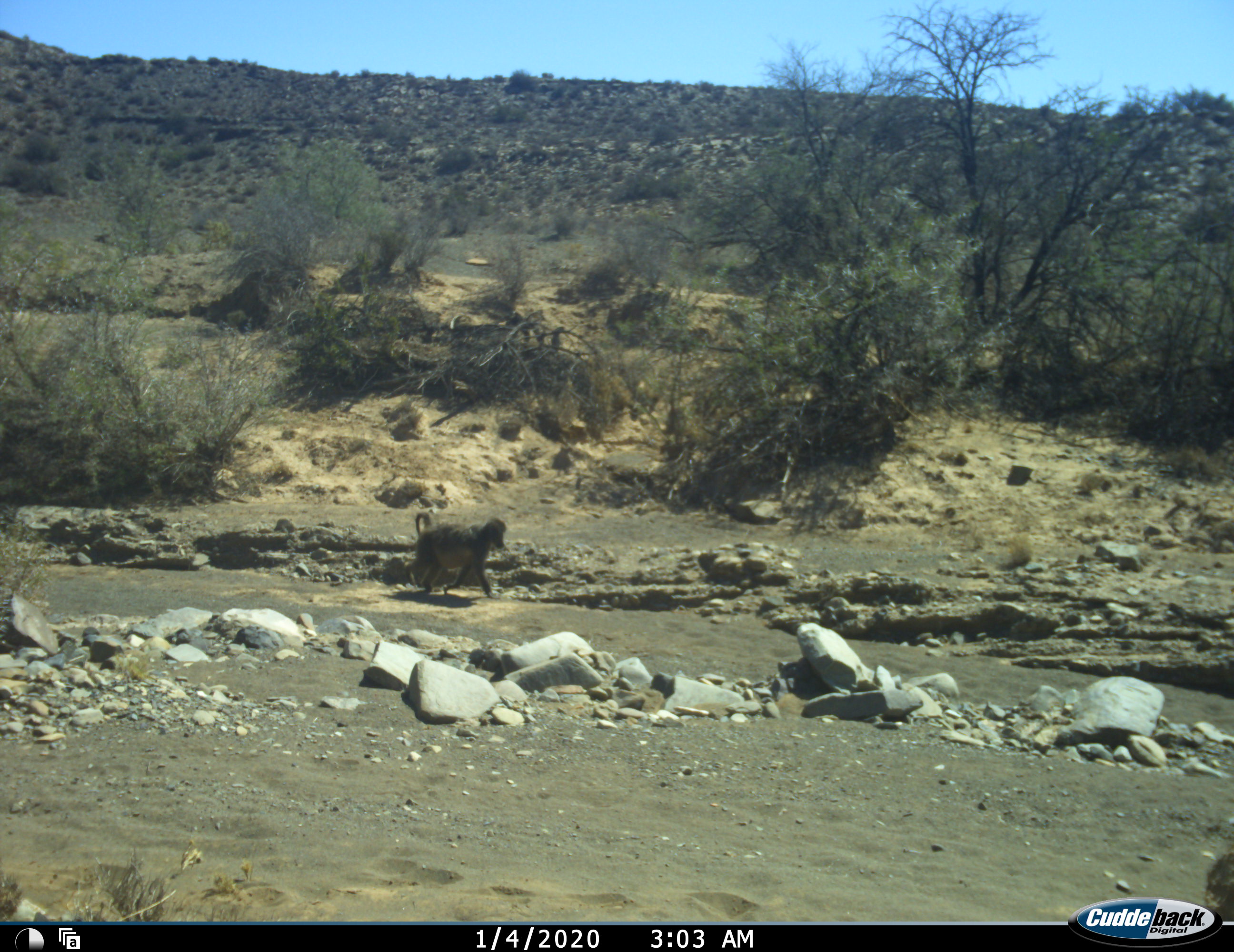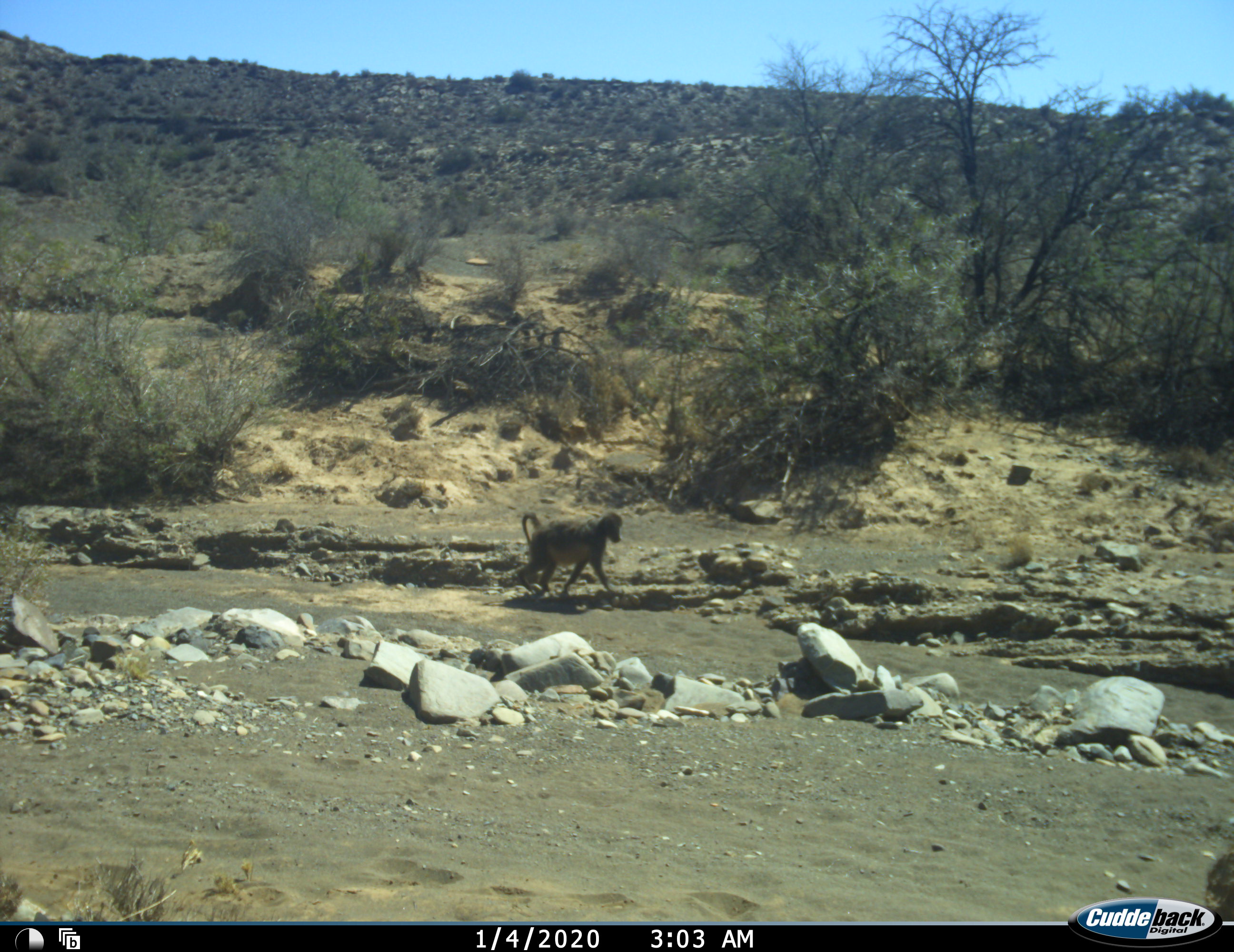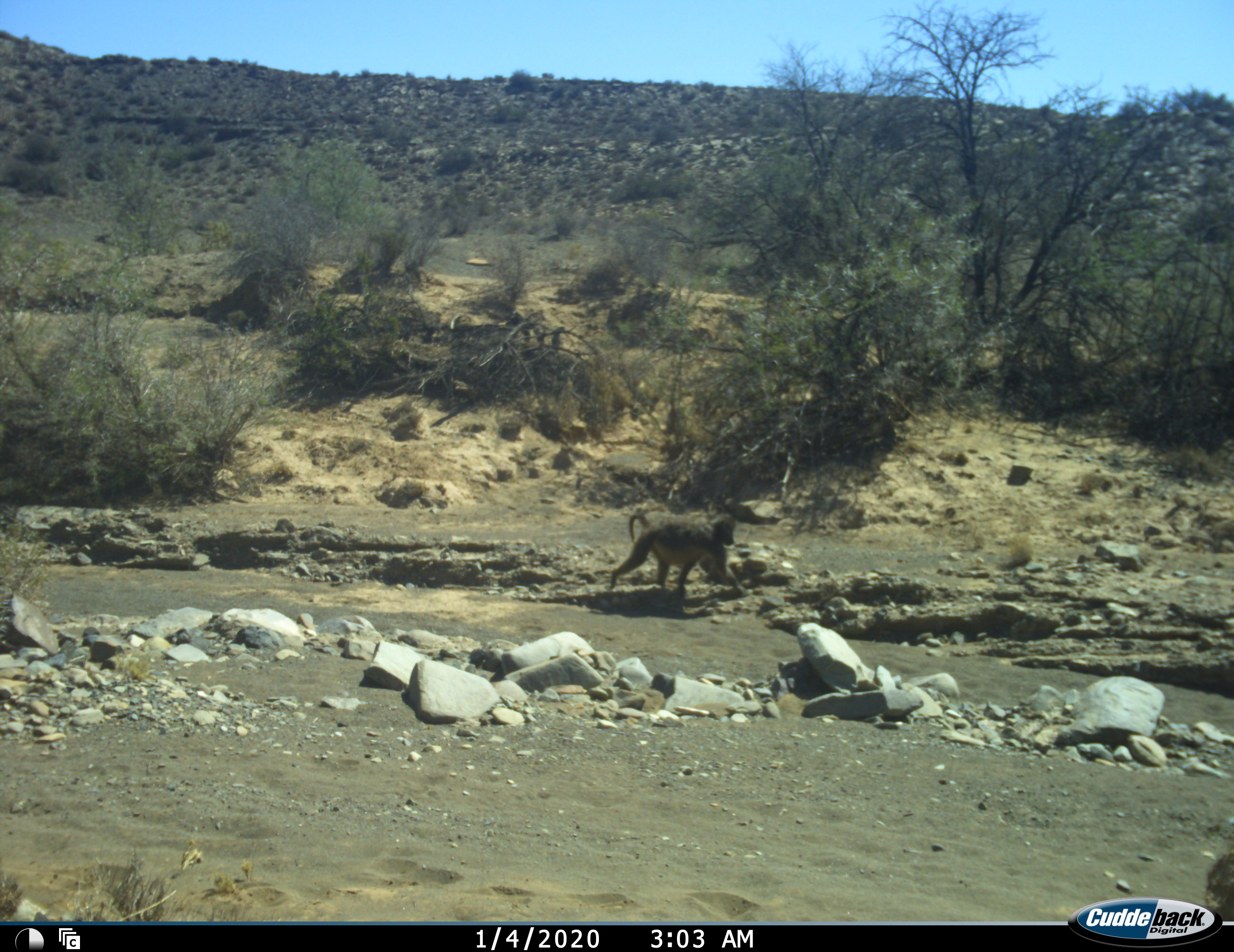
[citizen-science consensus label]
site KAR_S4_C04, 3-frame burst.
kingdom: Animalia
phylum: Chordata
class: Mammalia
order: Primates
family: Cercopithecidae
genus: Papio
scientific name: Papio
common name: baboon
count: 1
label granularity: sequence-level